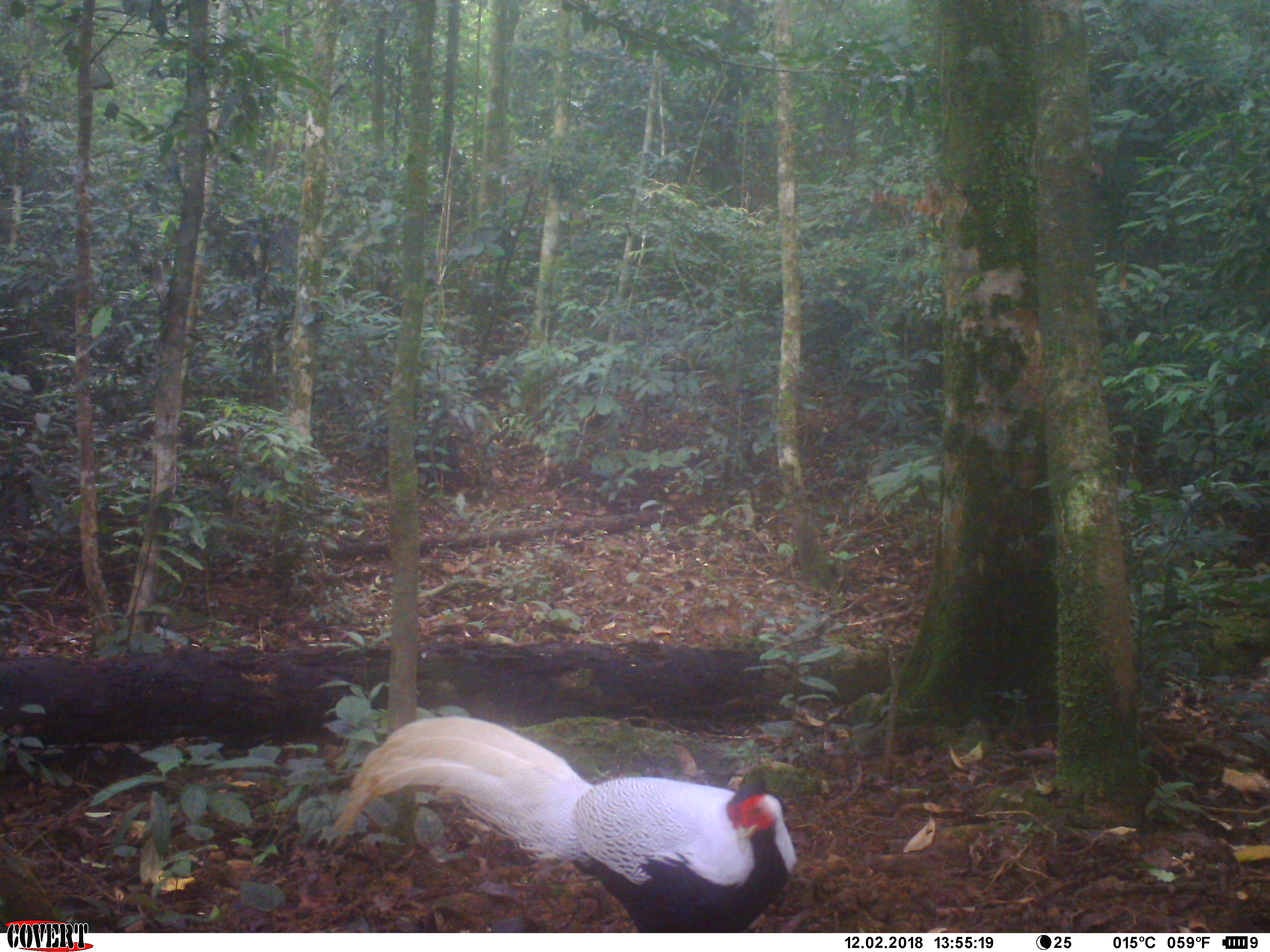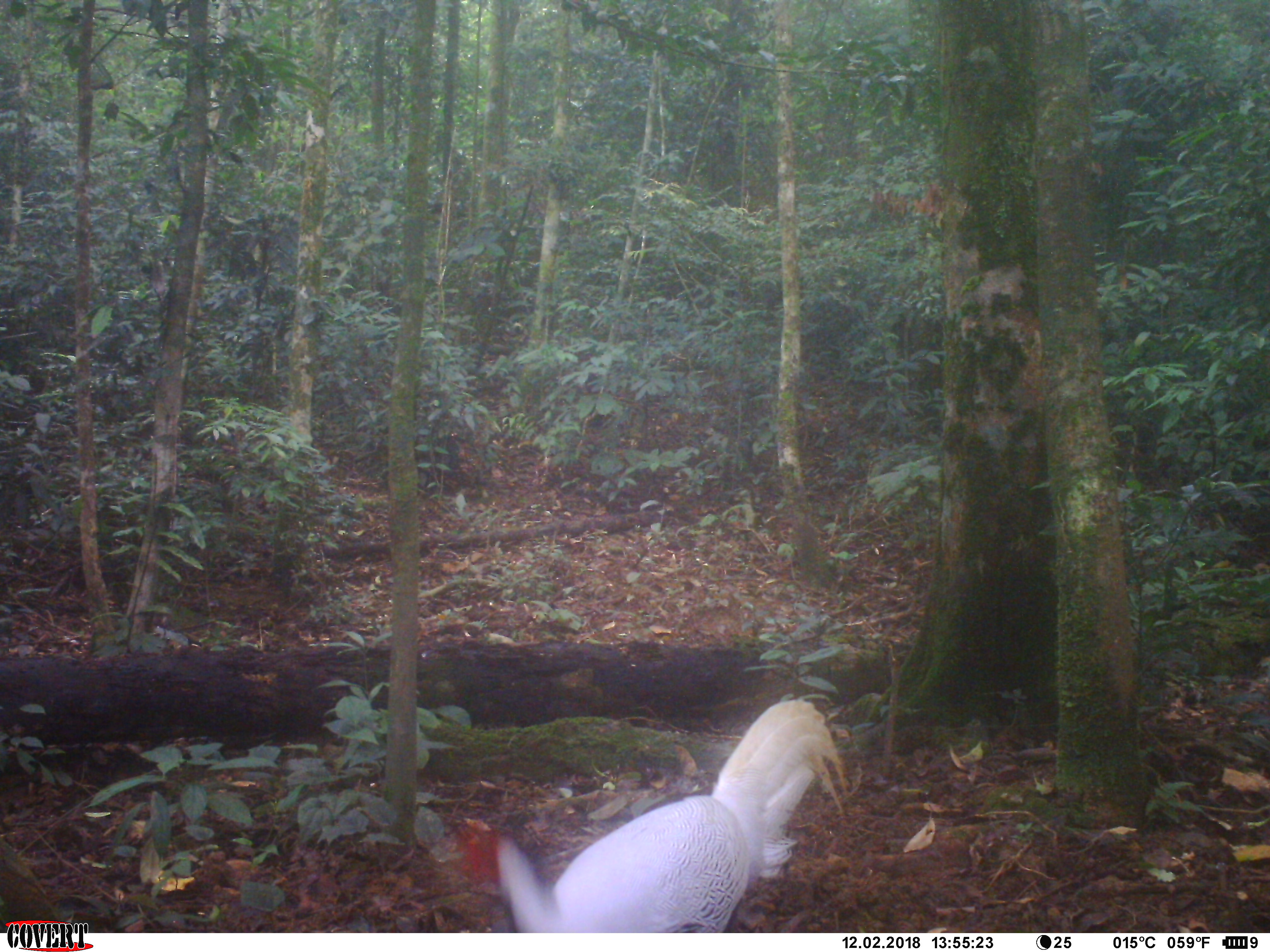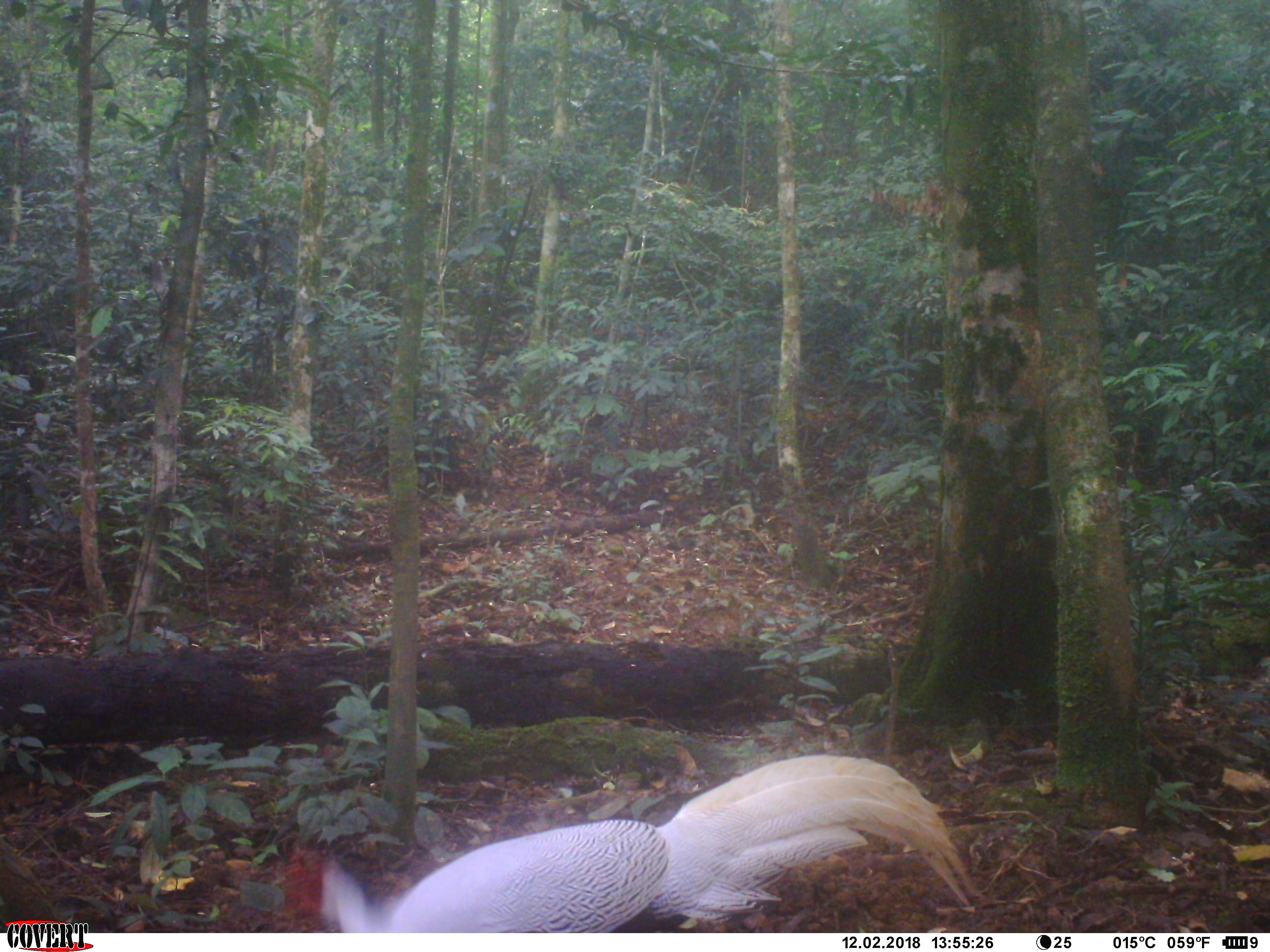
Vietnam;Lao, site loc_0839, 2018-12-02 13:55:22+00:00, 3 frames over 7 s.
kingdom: Animalia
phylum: Chordata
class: Aves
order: Galliformes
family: Phasianidae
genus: Lophura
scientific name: Lophura nycthemera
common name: silver pheasant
Silver pheasant (Lophura nycthemera). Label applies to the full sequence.